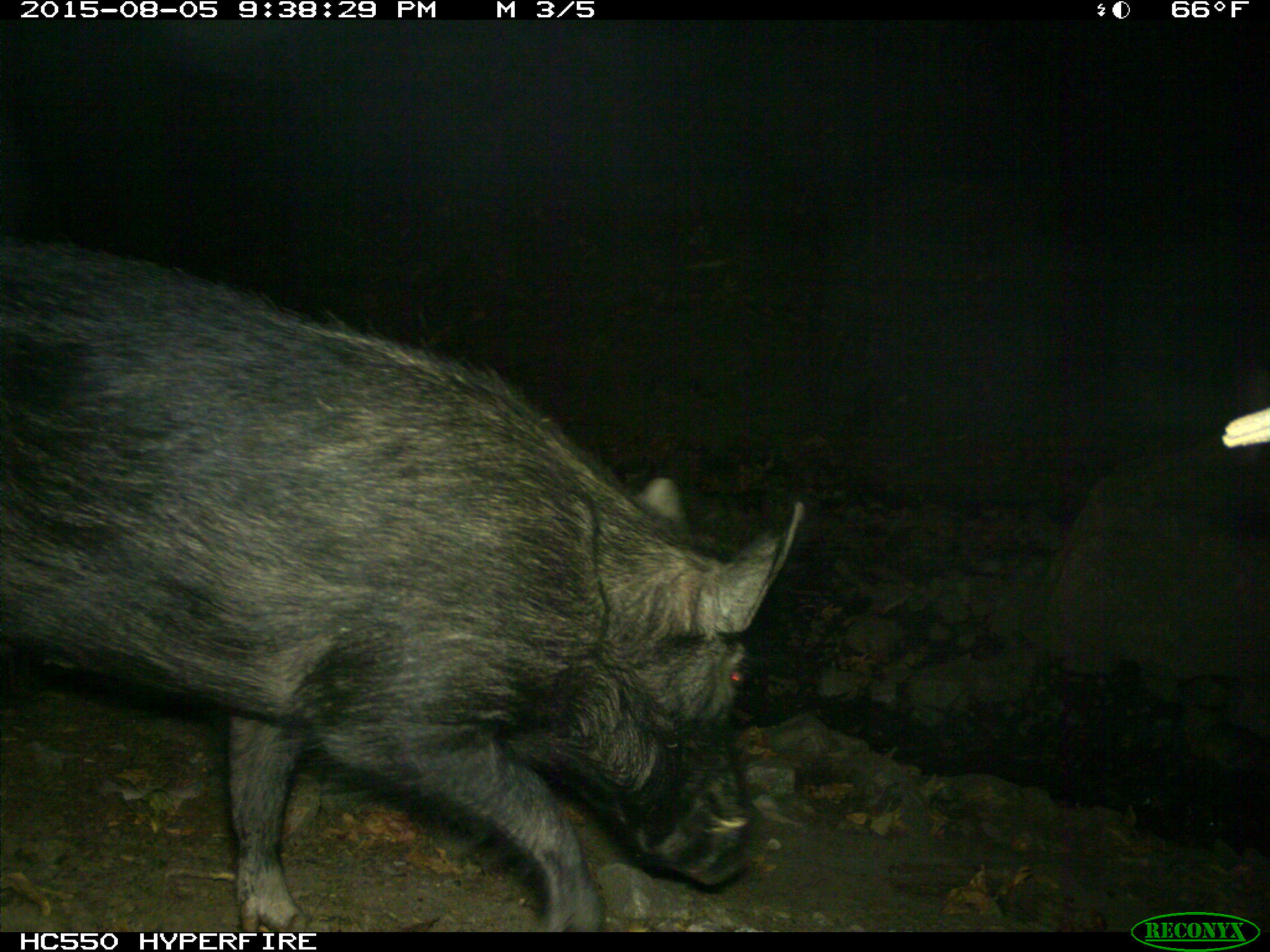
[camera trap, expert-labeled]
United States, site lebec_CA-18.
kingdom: Animalia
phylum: Chordata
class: Mammalia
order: Artiodactyla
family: Suidae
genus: Sus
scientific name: Sus scrofa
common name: wild boar